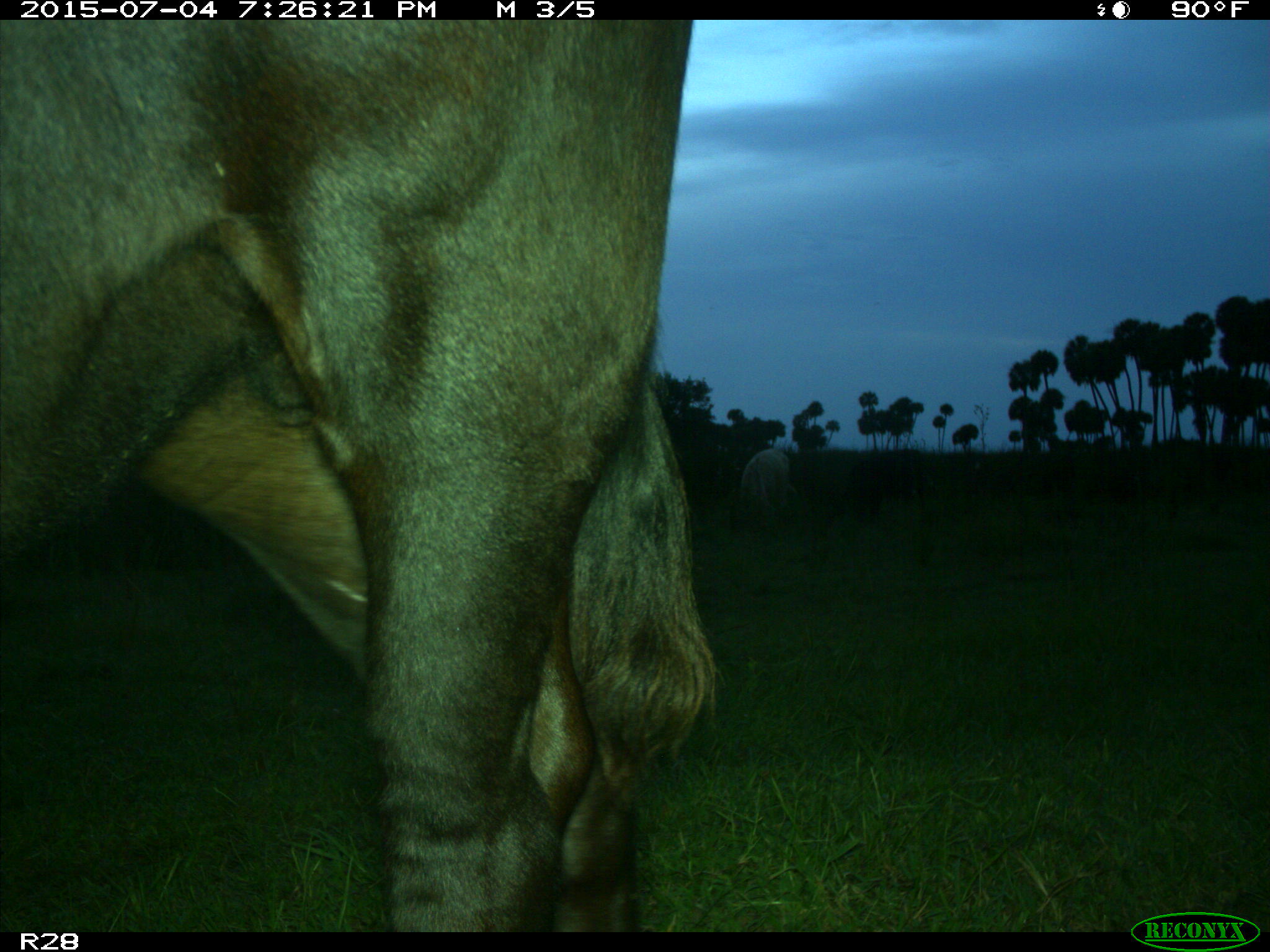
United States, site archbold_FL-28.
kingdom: Animalia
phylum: Chordata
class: Mammalia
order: Artiodactyla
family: Bovidae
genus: Bos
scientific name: Bos taurus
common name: domestic cow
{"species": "Bos taurus (domestic cow)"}